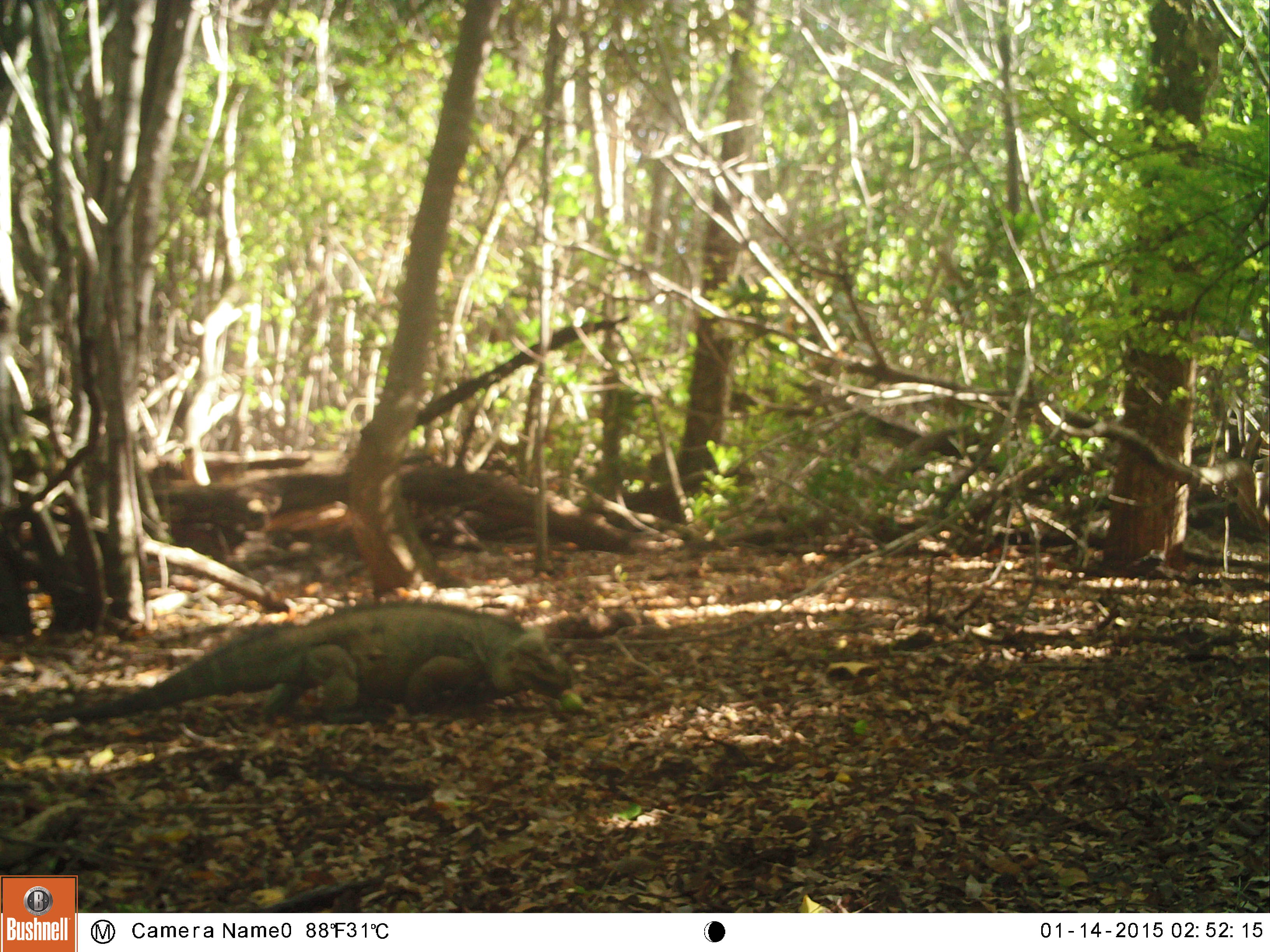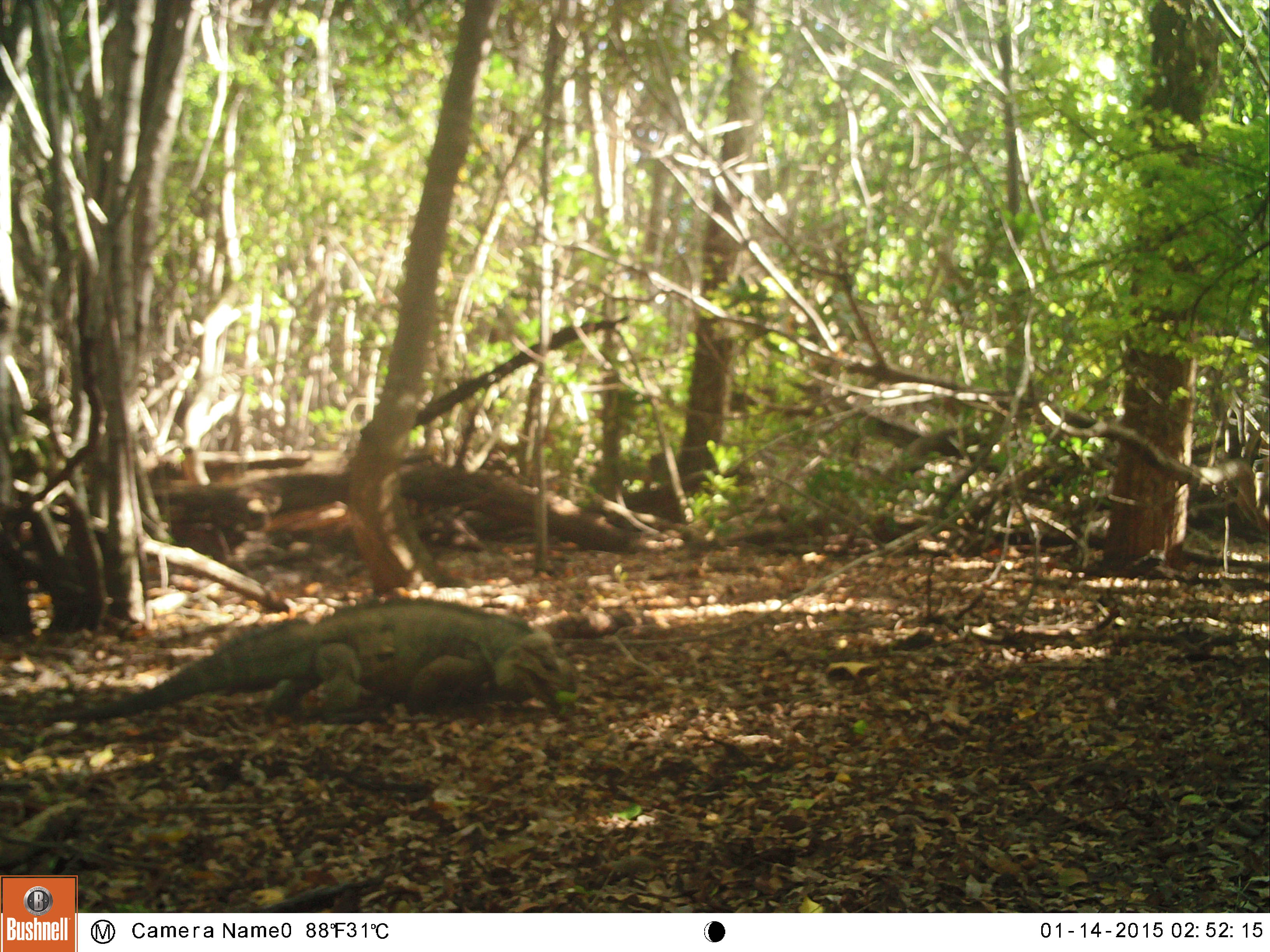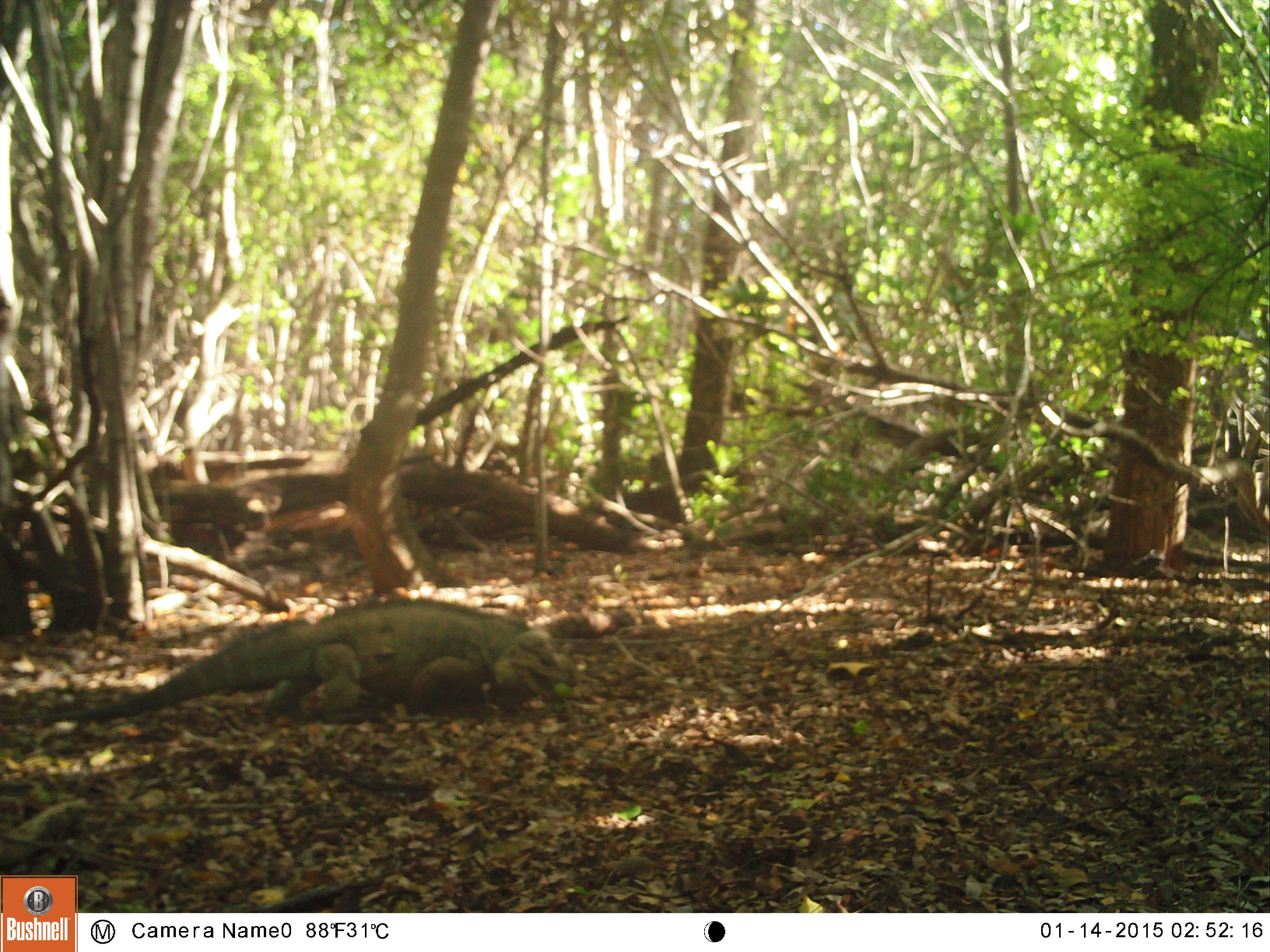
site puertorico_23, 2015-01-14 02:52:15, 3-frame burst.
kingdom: Animalia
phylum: Chordata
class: Reptilia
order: Squamata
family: Iguanidae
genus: Iguana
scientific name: Iguana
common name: typical iguanas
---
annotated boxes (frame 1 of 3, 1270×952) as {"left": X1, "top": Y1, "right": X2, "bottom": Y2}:
iguana: {"left": 118, "top": 603, "right": 571, "bottom": 723}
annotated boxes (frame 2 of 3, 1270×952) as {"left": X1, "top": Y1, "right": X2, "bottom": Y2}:
iguana: {"left": 124, "top": 599, "right": 580, "bottom": 721}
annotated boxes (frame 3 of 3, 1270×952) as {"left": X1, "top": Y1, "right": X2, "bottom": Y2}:
iguana: {"left": 130, "top": 599, "right": 592, "bottom": 726}